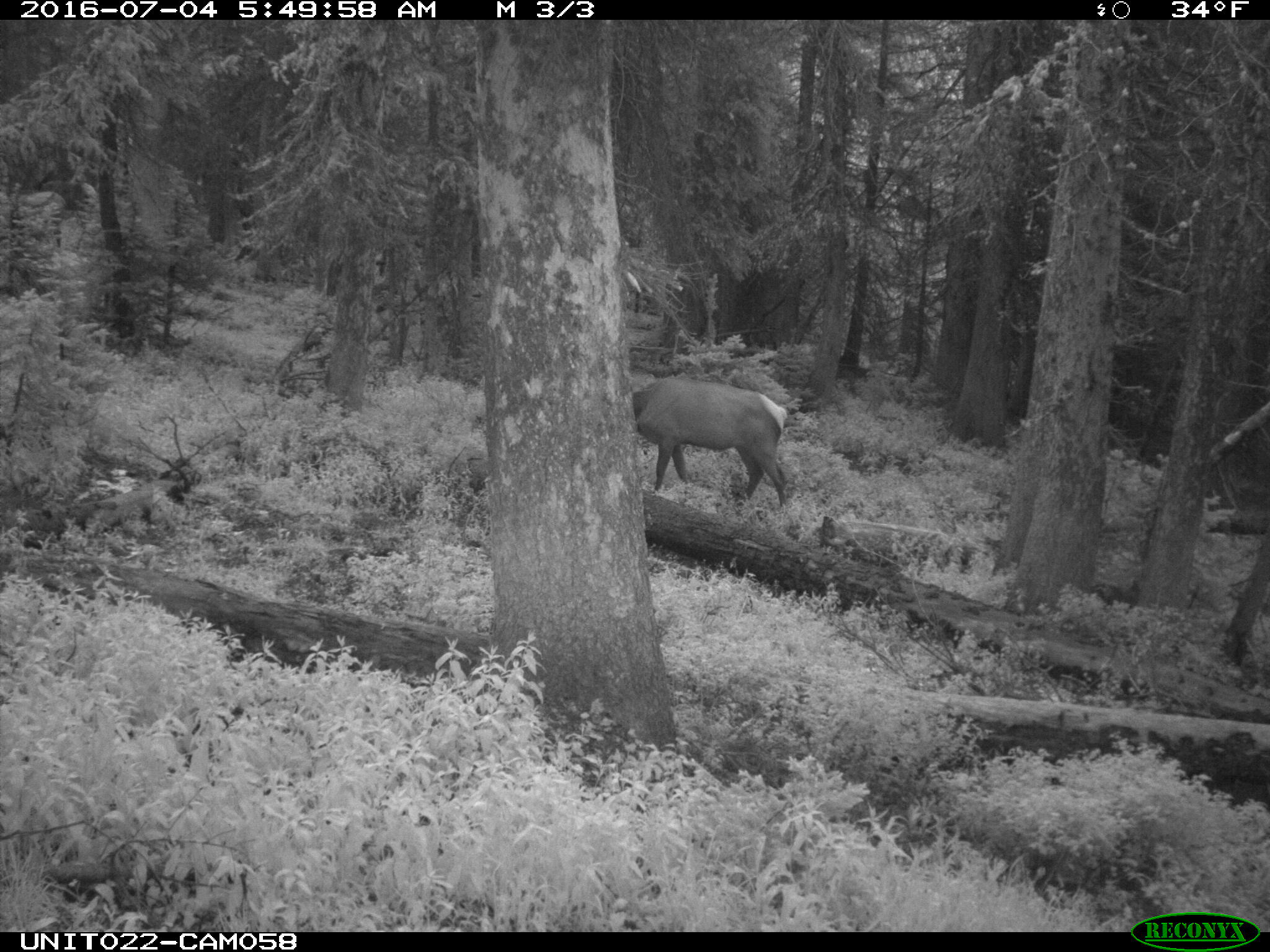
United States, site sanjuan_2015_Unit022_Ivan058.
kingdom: Animalia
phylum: Chordata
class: Mammalia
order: Artiodactyla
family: Cervidae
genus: Cervus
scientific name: Cervus elaphus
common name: red deer